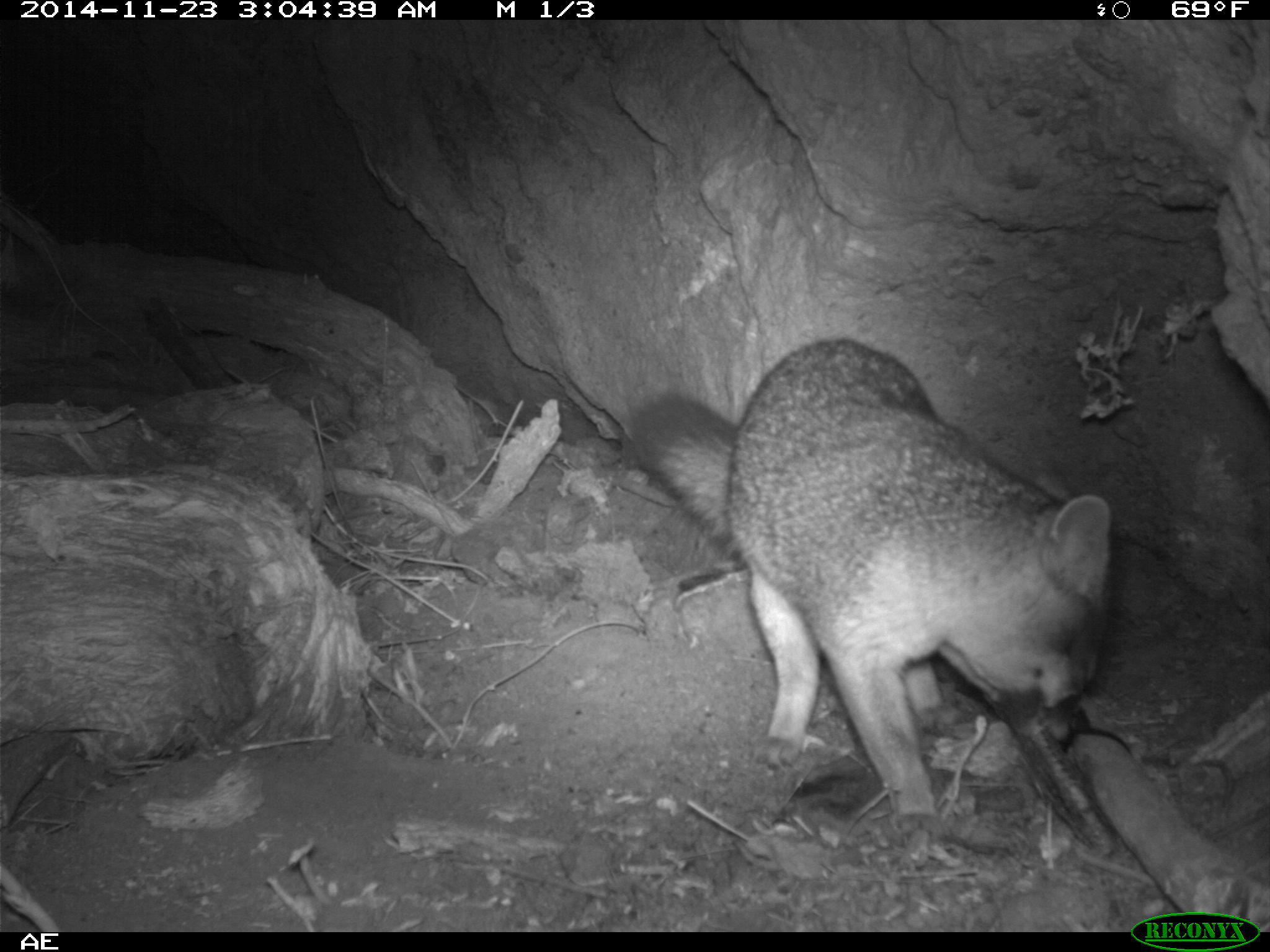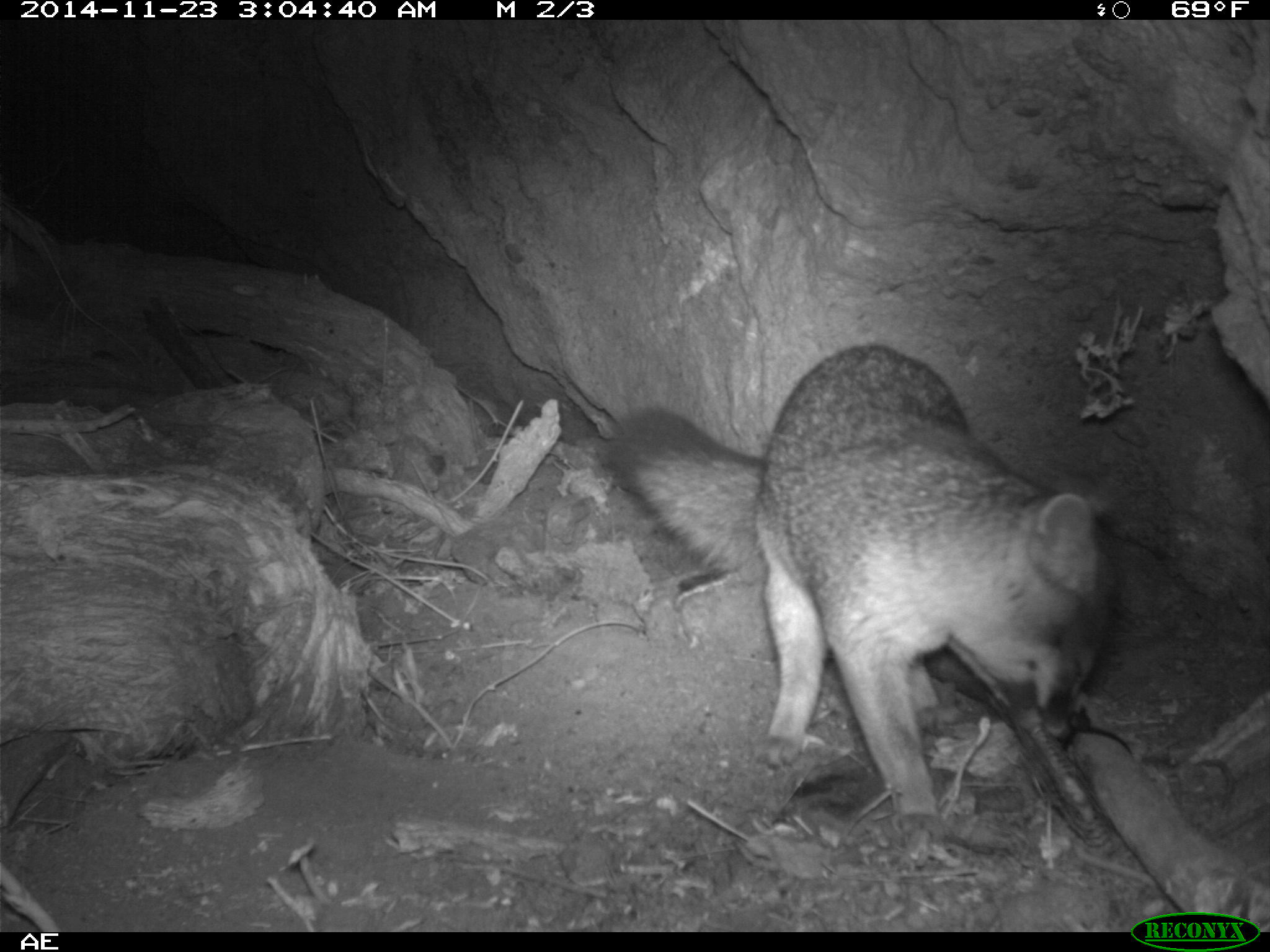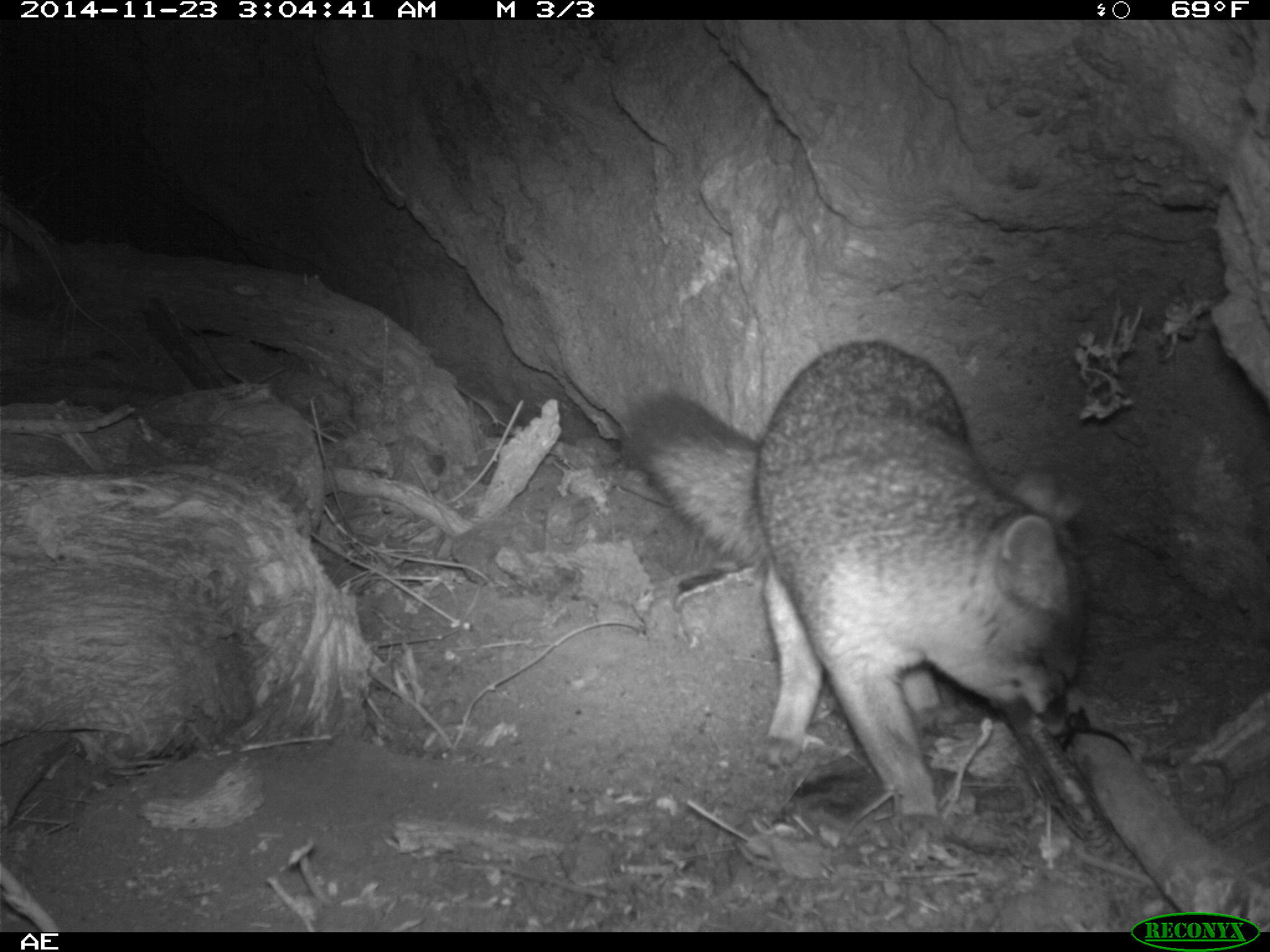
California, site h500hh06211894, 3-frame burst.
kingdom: Animalia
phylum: Chordata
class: Mammalia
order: Carnivora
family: Canidae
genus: Urocyon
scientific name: Urocyon littoralis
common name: island fox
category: fox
Fox (island fox) (Urocyon littoralis).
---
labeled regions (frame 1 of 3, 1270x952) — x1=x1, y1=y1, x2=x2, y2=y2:
fox: x1=629, y1=337, x2=1111, y2=835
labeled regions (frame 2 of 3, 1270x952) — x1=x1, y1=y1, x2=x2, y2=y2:
fox: x1=599, y1=340, x2=1115, y2=814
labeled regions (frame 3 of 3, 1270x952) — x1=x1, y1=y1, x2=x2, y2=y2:
fox: x1=622, y1=337, x2=1091, y2=845